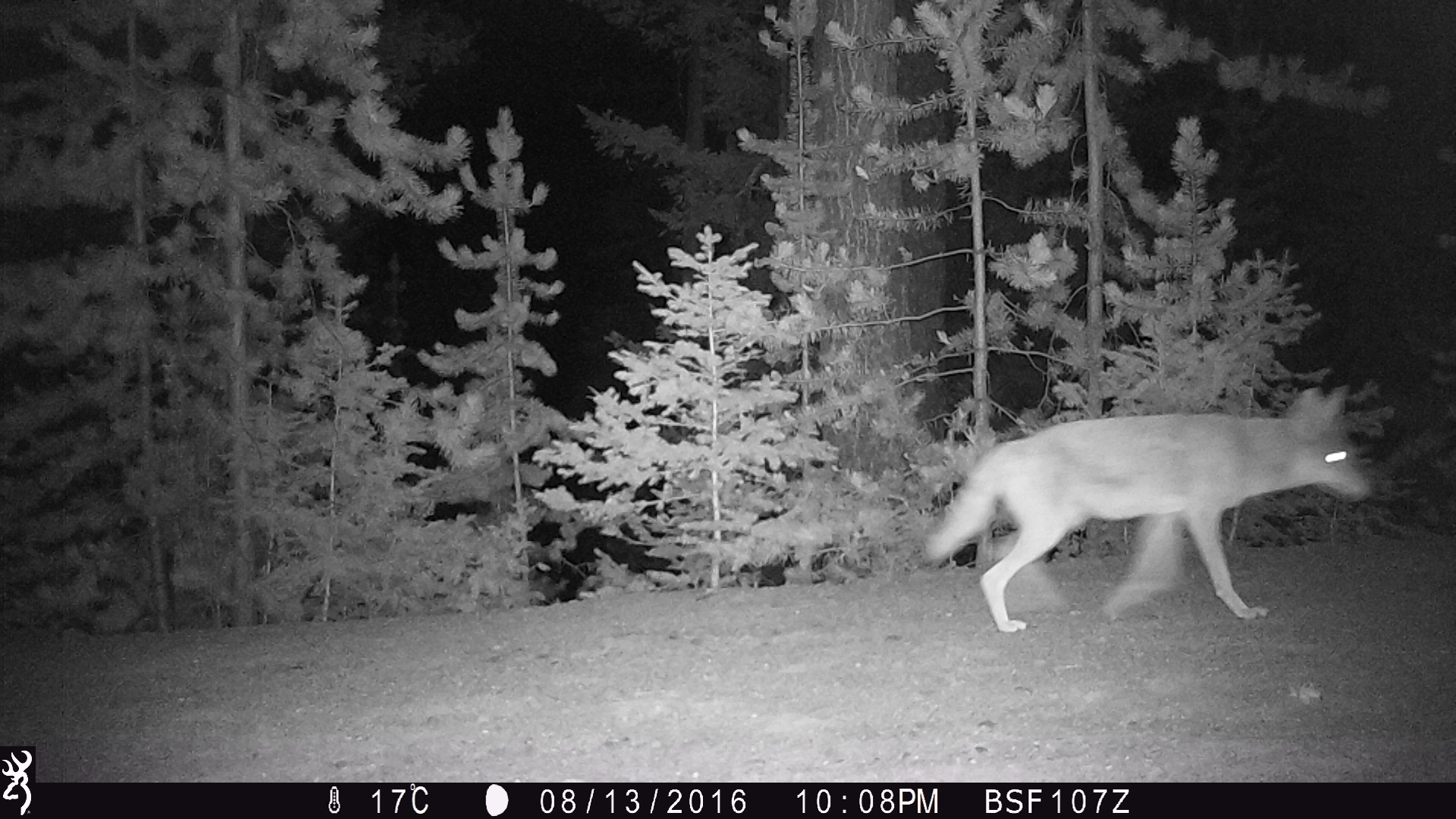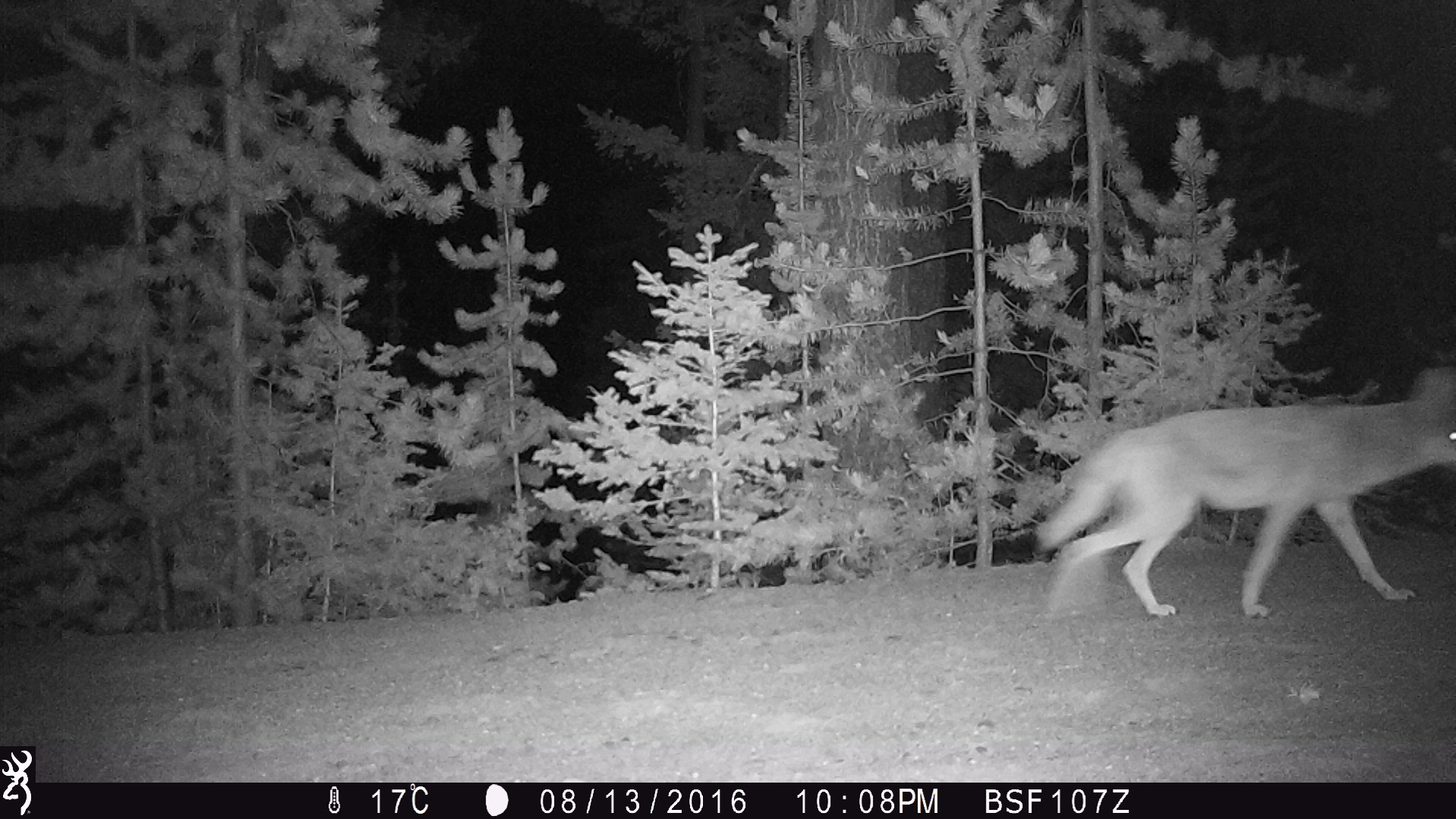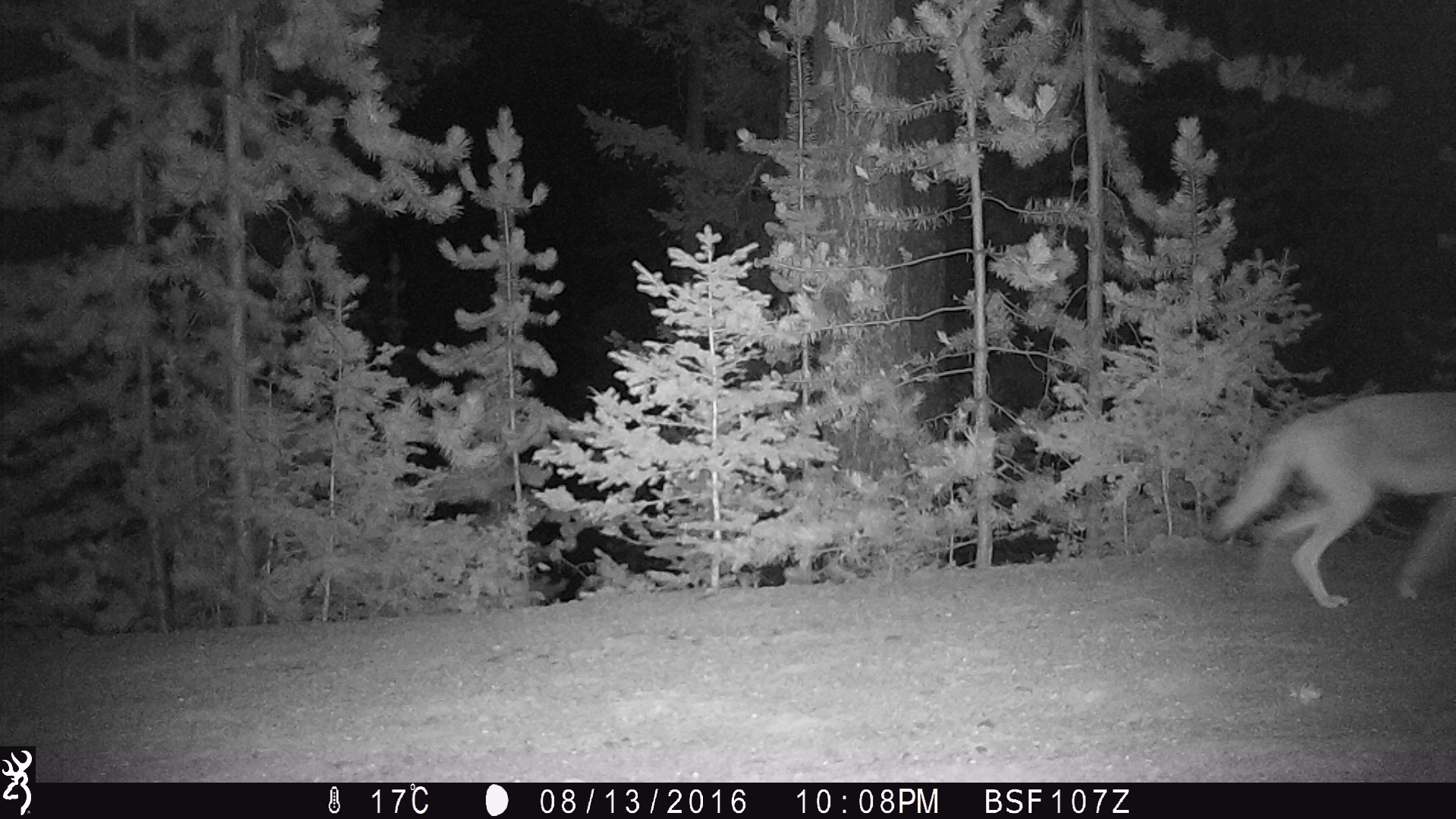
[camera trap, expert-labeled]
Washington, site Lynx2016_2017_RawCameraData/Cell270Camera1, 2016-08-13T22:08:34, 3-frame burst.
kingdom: Animalia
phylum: Chordata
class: Mammalia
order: Carnivora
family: Canidae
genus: Canis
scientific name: Canis latrans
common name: coyote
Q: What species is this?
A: Canis latrans (coyote).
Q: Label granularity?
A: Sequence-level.